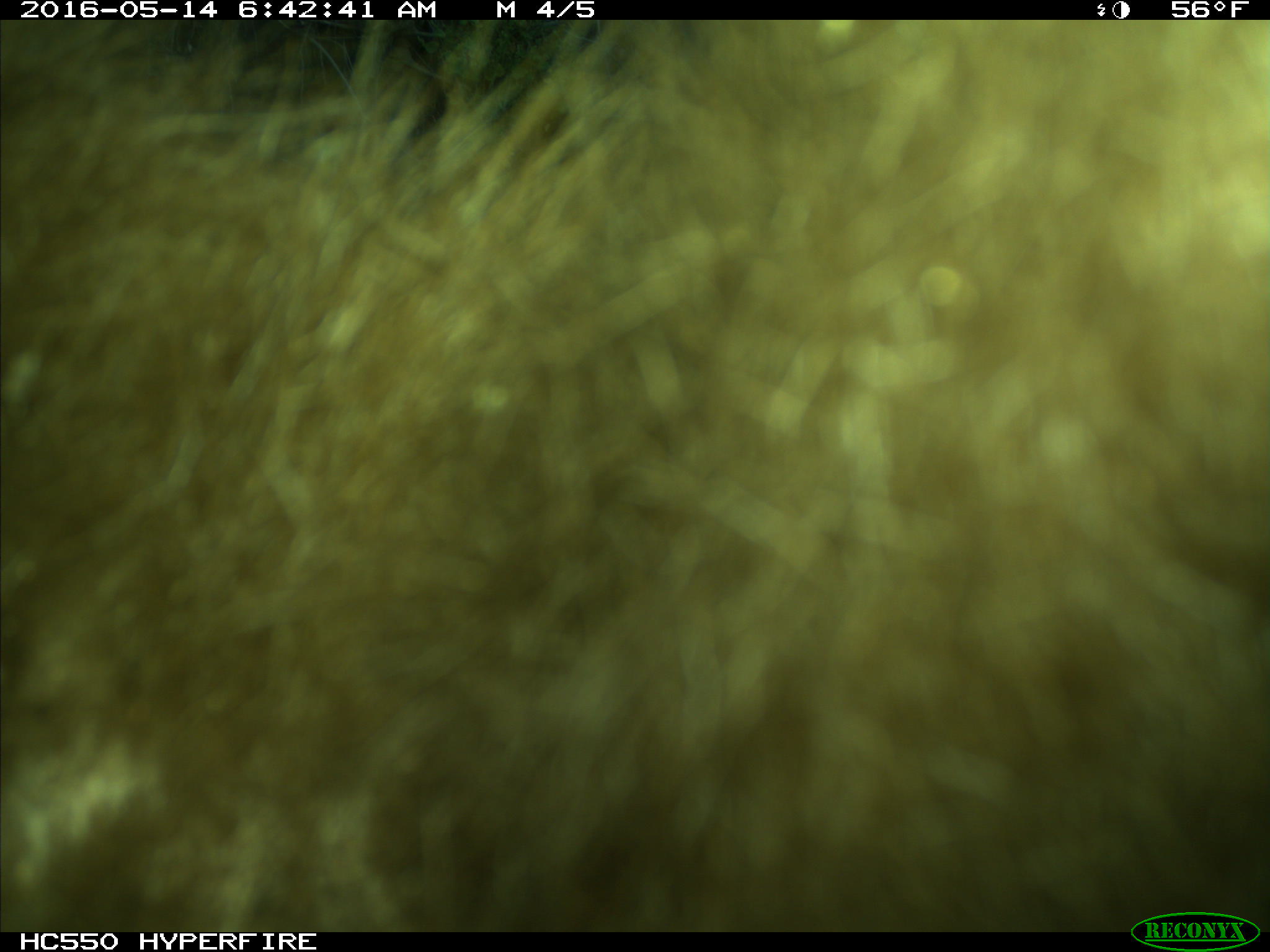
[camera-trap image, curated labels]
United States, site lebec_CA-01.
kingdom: Animalia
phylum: Chordata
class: Mammalia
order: Carnivora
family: Ursidae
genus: Ursus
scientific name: Ursus americanus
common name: american black bear